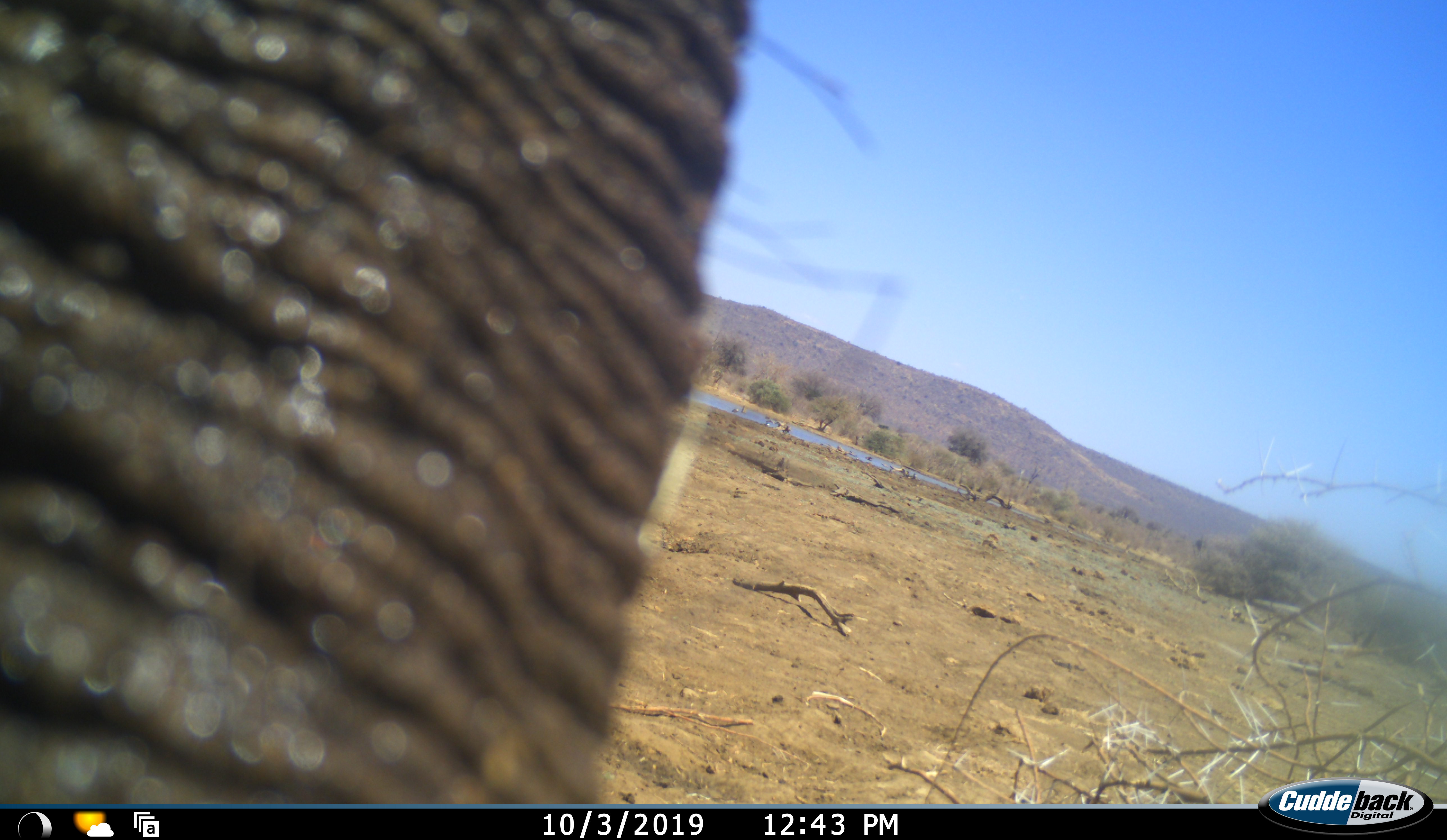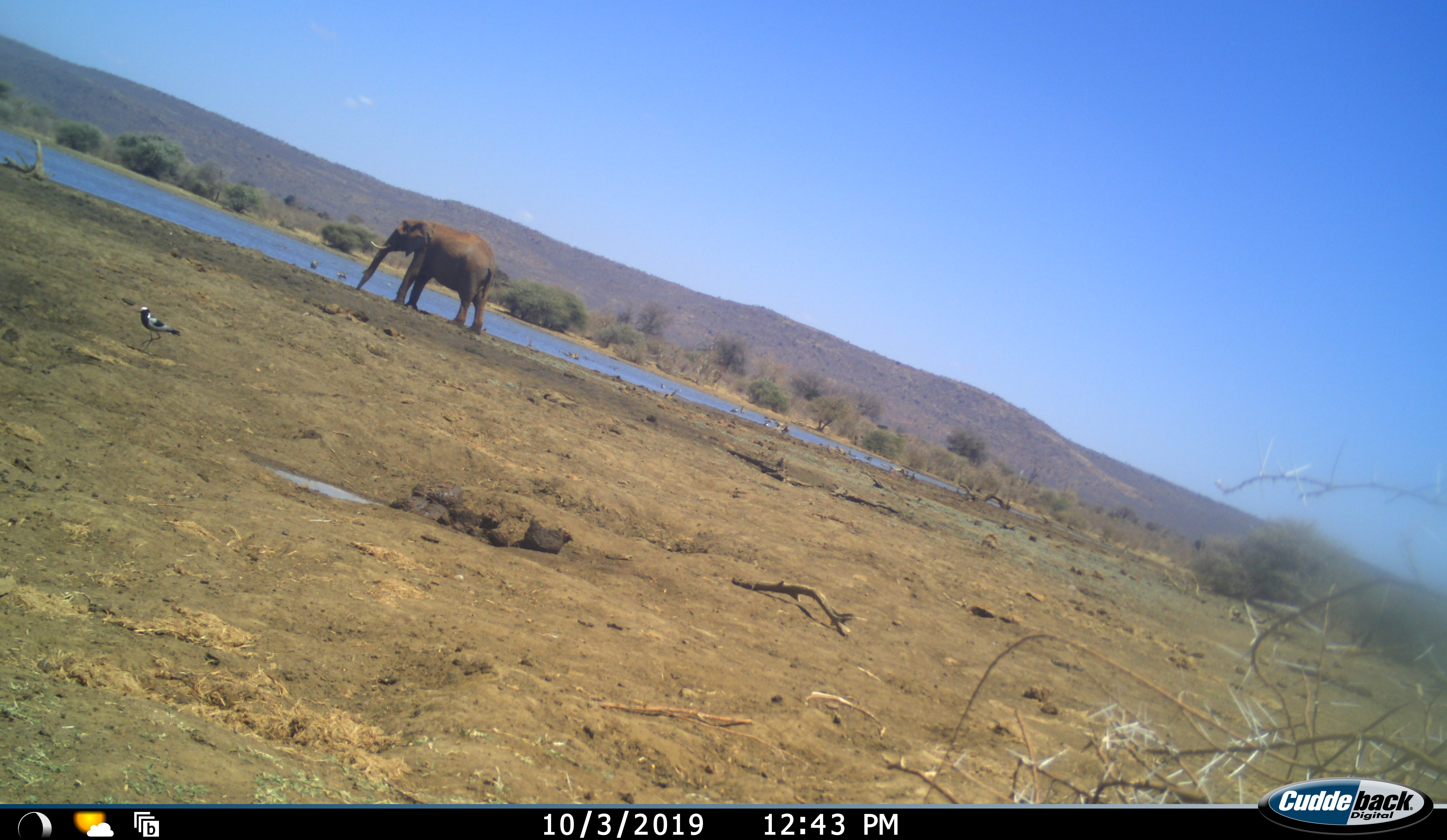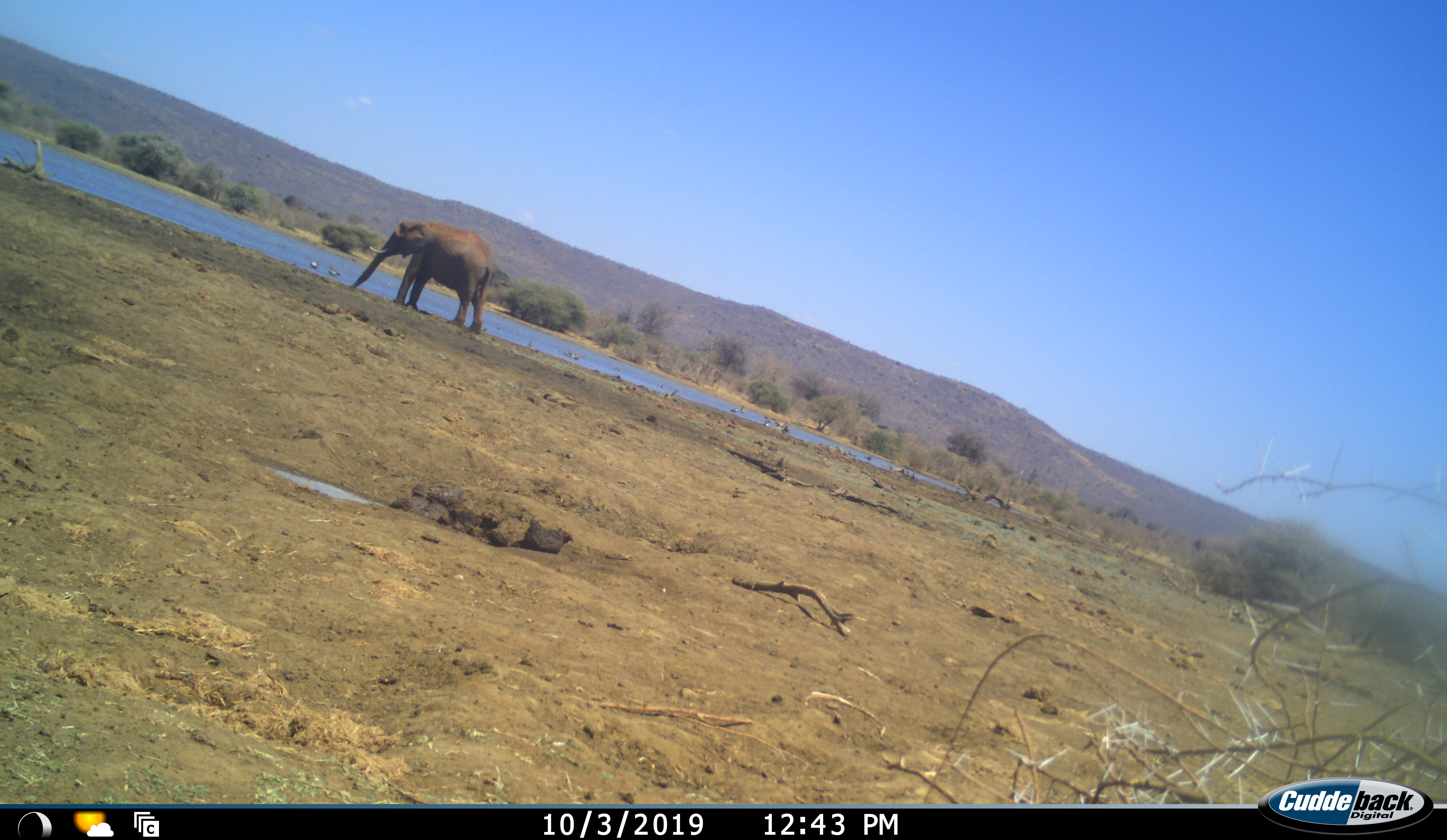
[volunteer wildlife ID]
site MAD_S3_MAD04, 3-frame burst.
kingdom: Animalia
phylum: Chordata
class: Mammalia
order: Proboscidea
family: Elephantidae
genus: Loxodonta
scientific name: Loxodonta africana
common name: african bush elephant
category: elephant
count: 2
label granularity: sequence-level